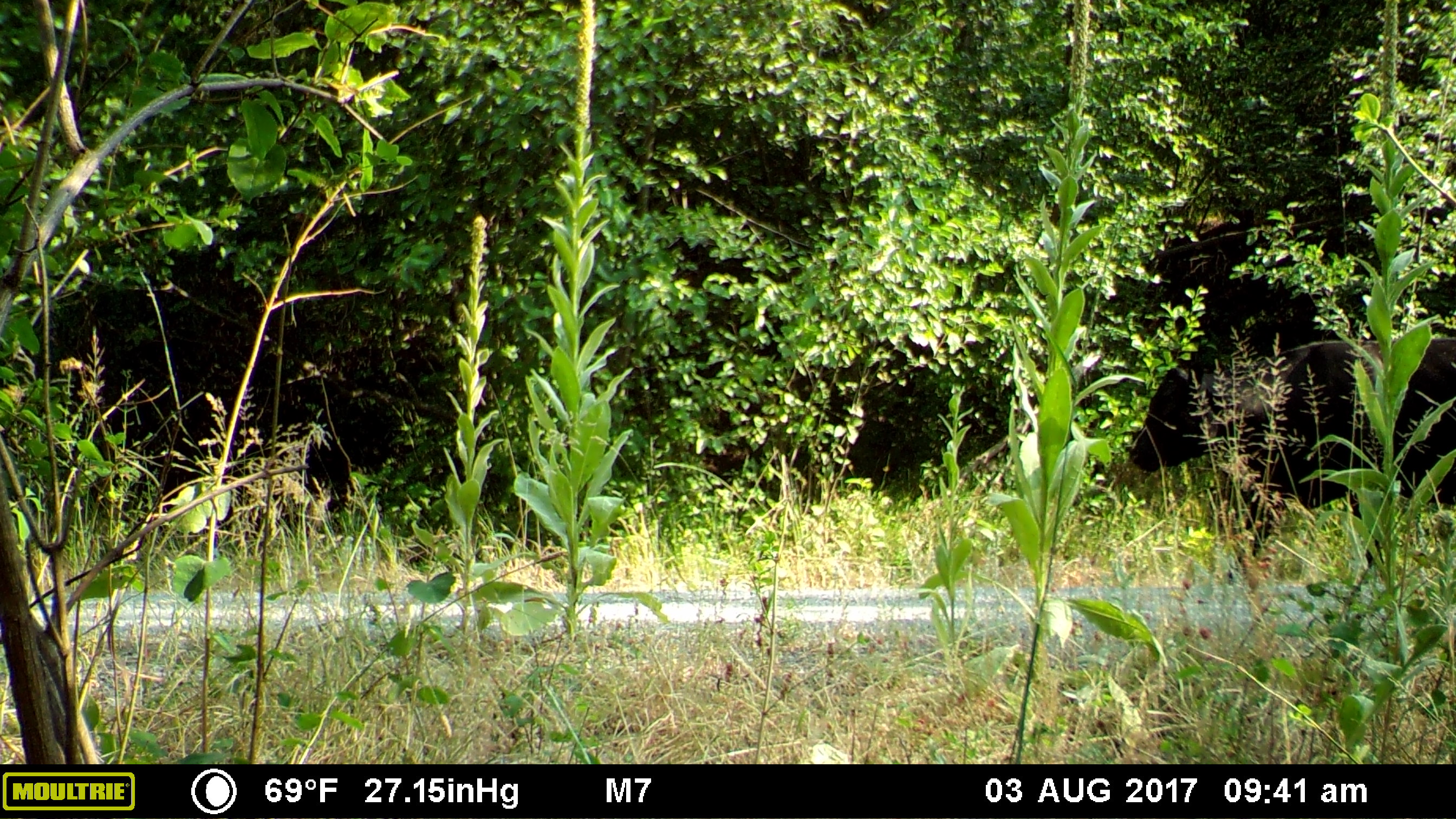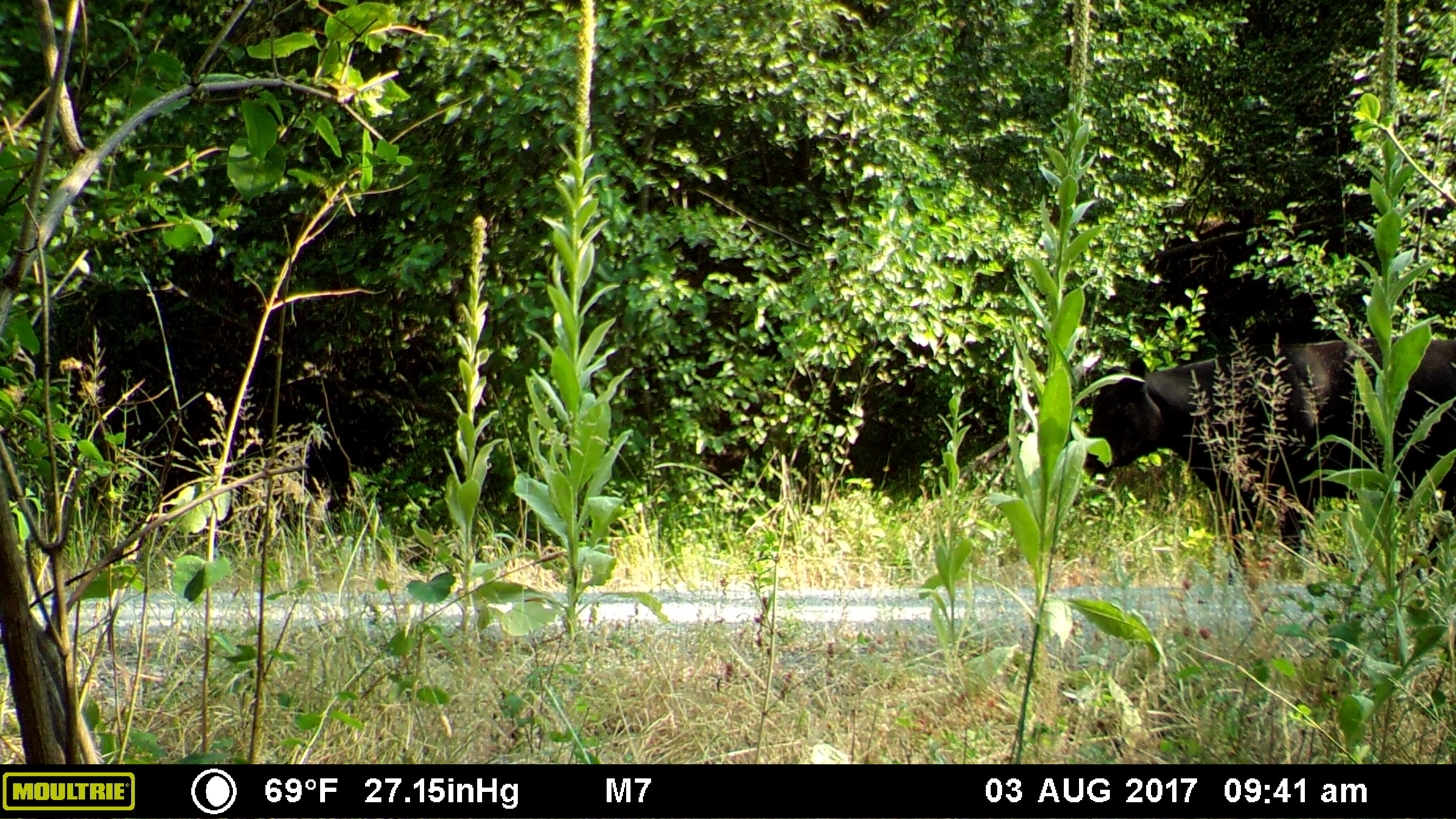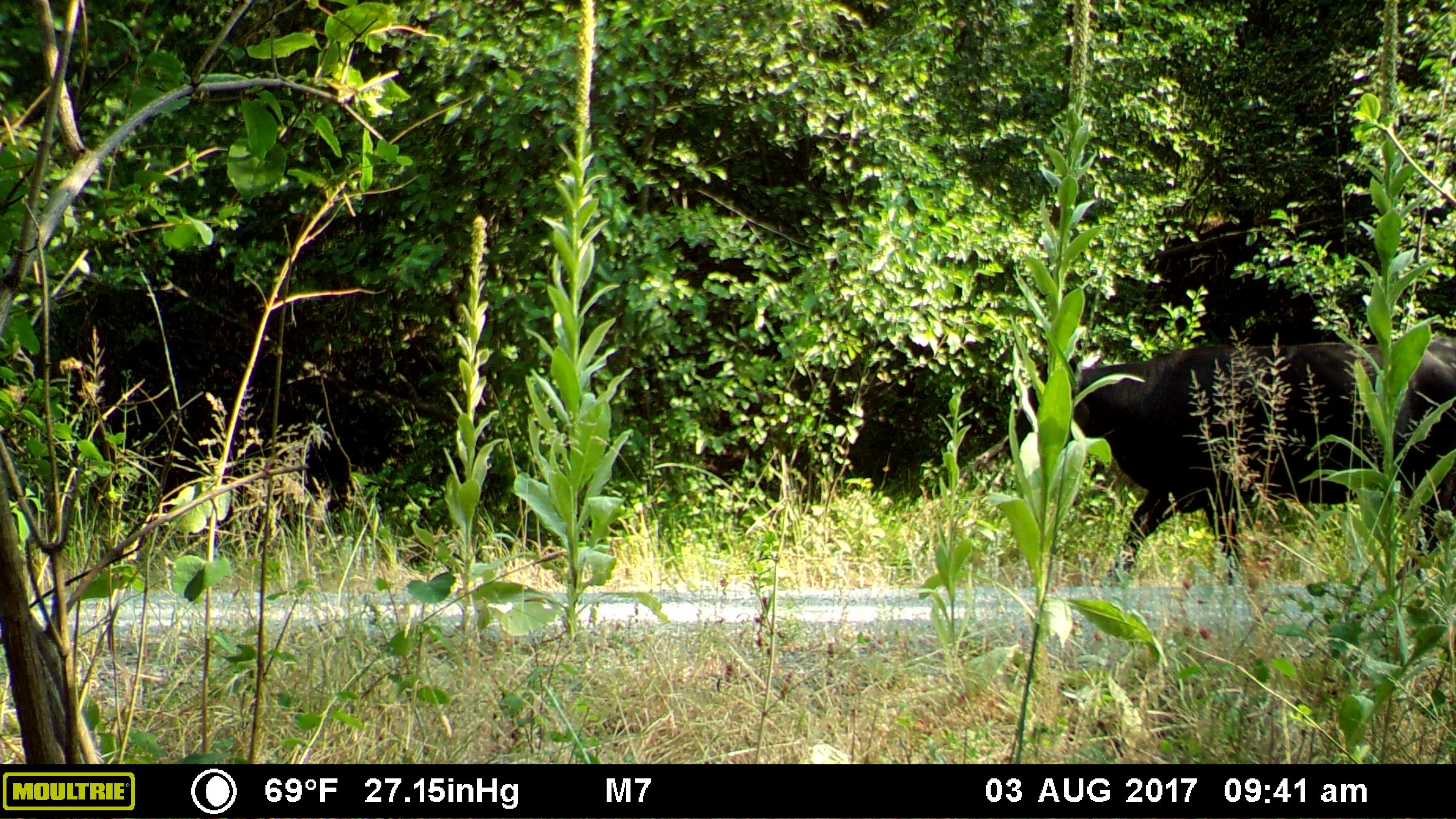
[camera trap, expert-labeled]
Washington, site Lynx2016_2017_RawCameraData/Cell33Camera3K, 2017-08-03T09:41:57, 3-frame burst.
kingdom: Animalia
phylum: Chordata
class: Mammalia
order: Artiodactyla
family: Bovidae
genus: Bos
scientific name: Bos taurus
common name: domestic cattle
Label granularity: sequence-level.